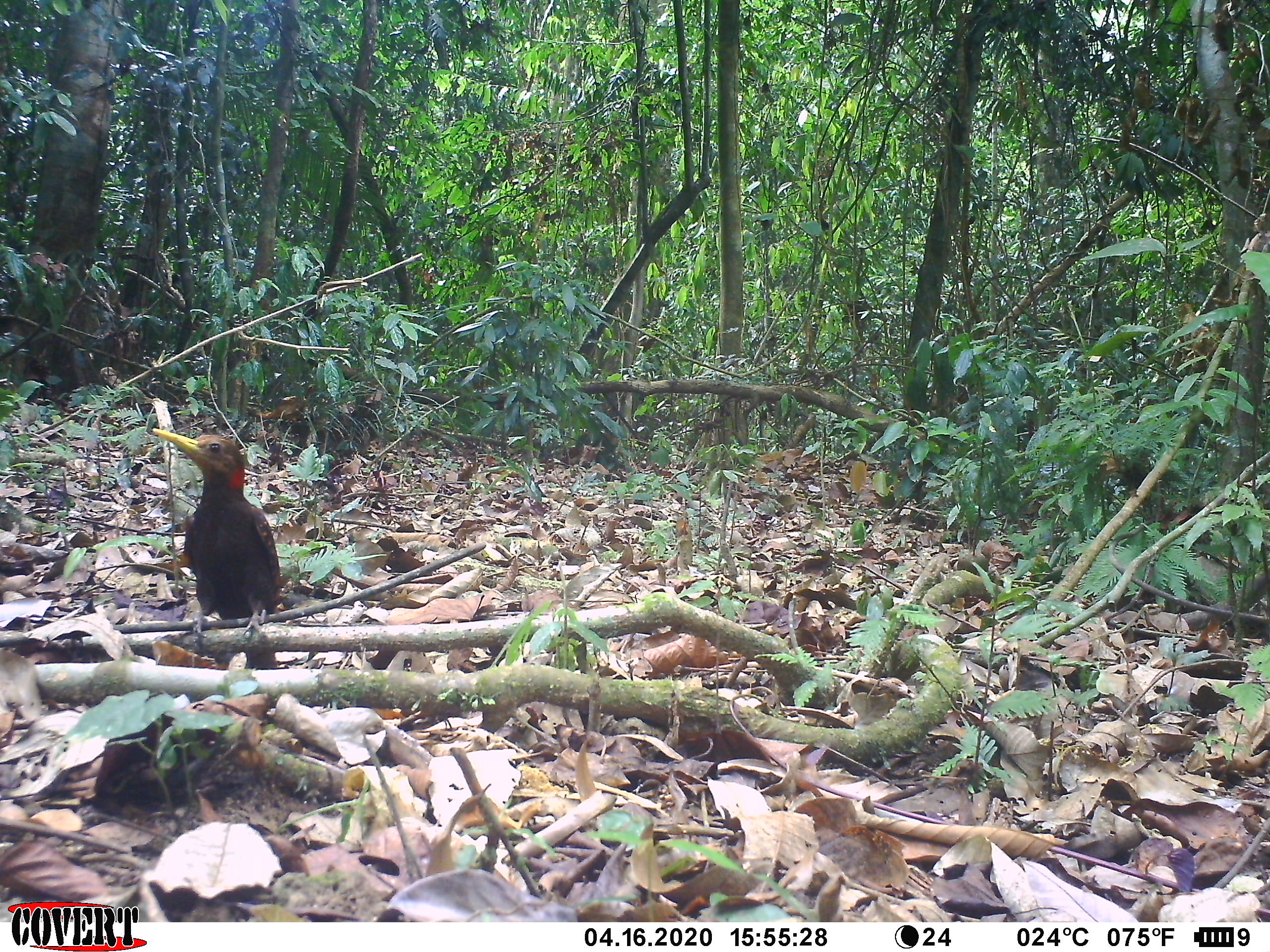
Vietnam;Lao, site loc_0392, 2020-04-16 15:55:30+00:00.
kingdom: Animalia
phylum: Chordata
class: Aves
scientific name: Aves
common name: bird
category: unidentified bird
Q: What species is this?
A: Unidentified bird (bird) (Aves).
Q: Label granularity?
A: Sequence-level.